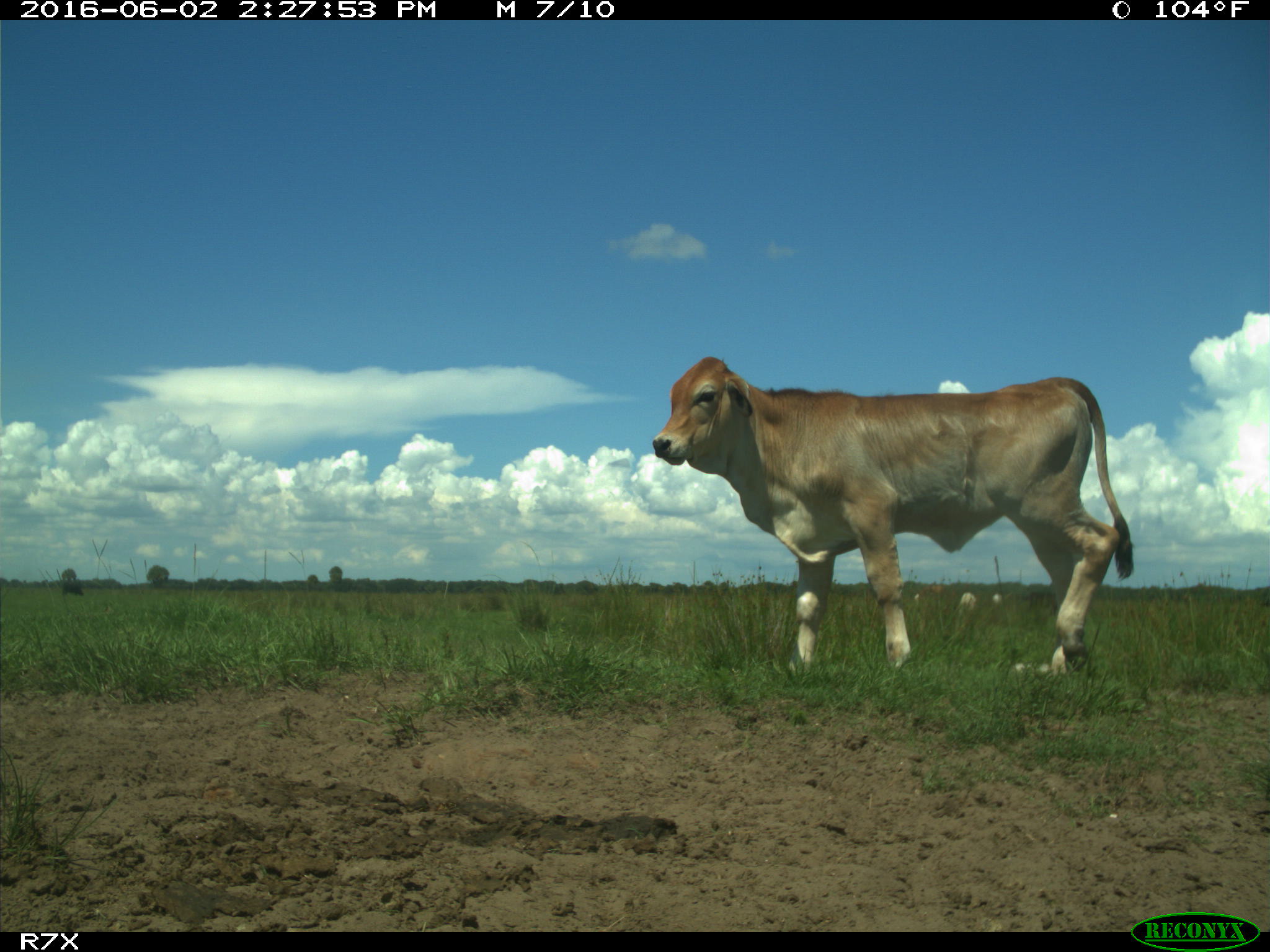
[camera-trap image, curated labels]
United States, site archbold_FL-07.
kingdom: Animalia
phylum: Chordata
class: Mammalia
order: Artiodactyla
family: Bovidae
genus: Bos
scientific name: Bos taurus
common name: domestic cow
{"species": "Bos taurus (domestic cow)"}